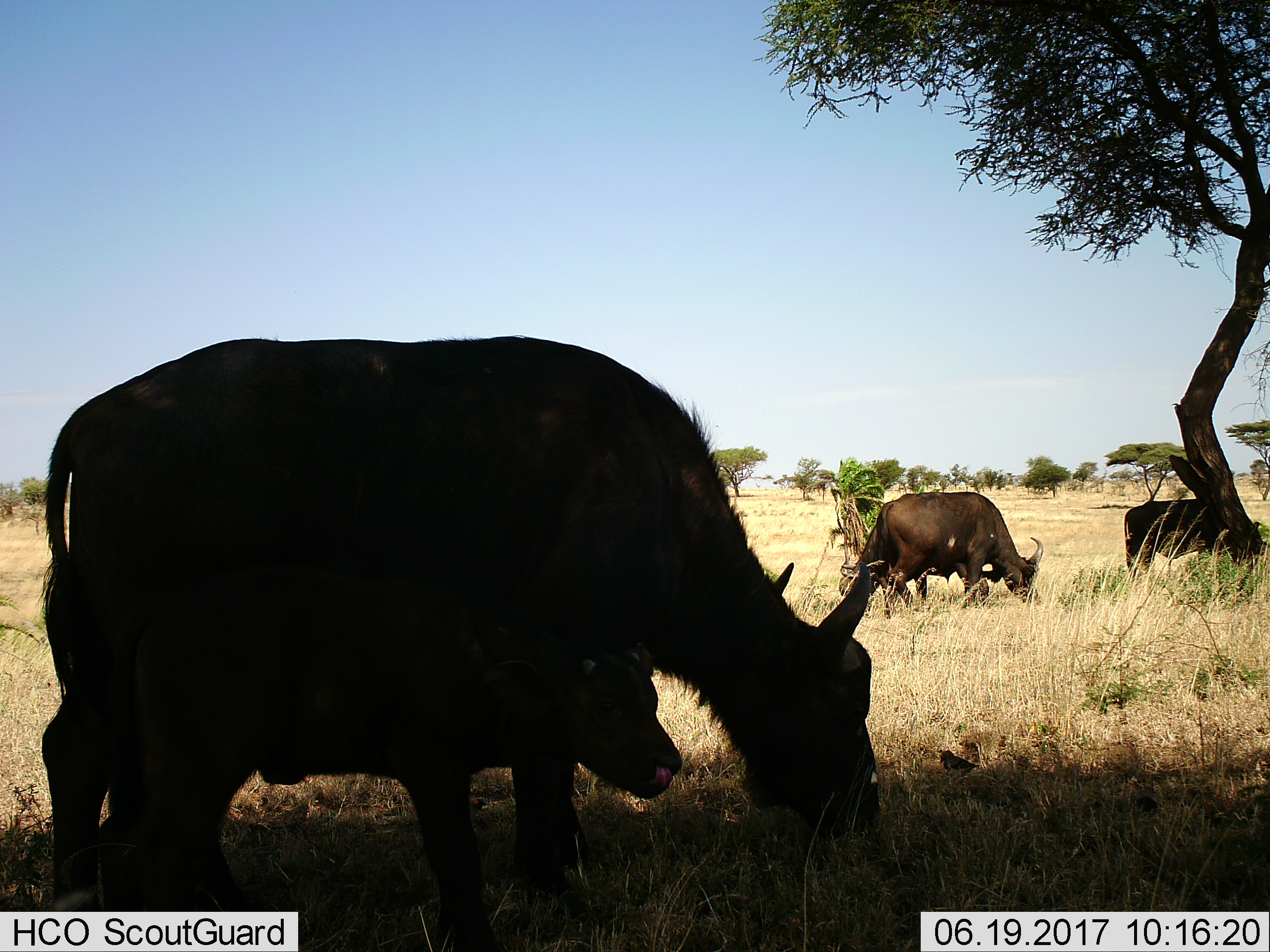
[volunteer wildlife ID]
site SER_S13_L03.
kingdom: Animalia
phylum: Chordata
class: Mammalia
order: Artiodactyla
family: Bovidae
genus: Syncerus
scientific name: Syncerus caffer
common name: african buffalo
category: buffalo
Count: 4.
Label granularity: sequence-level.